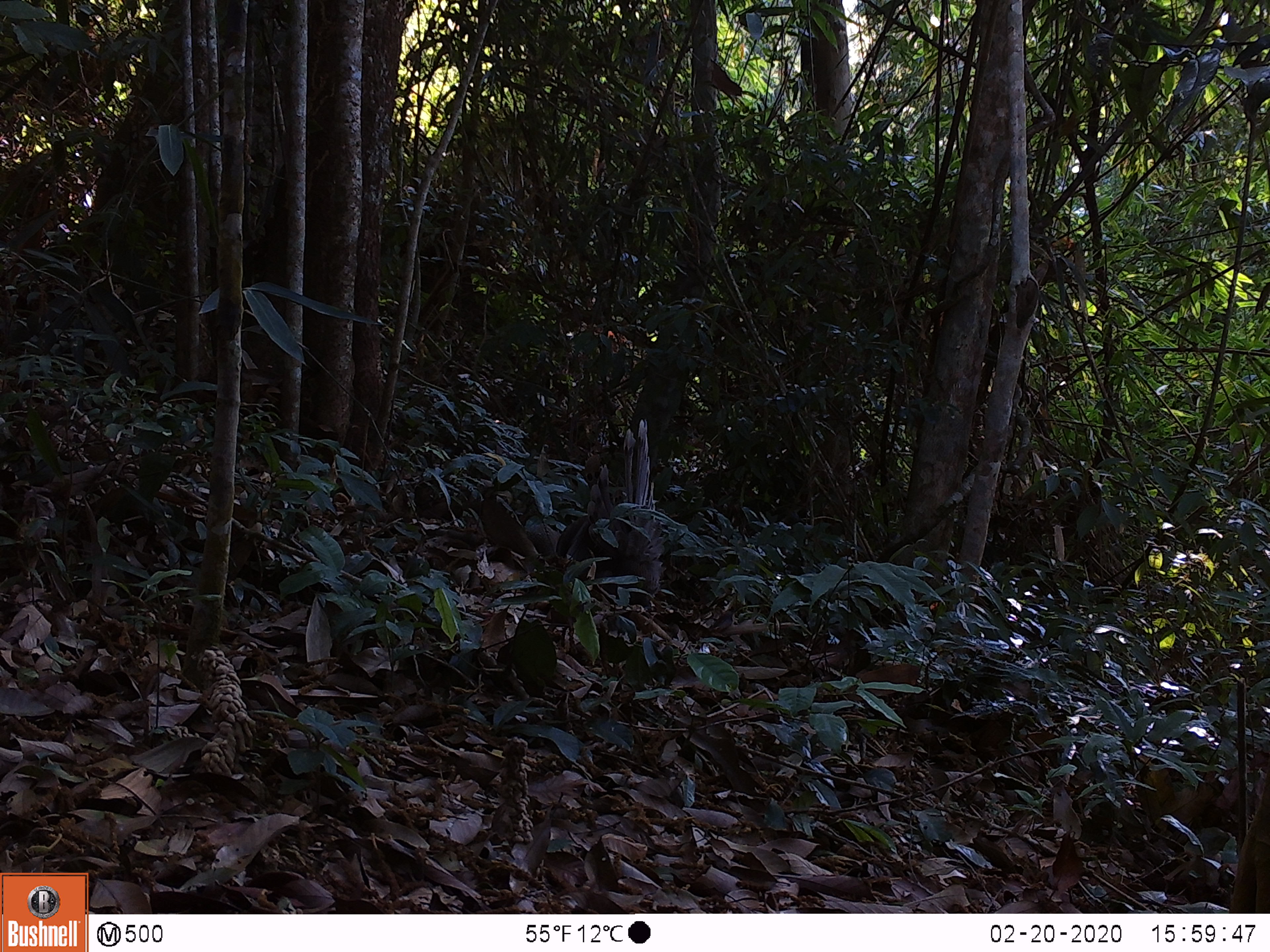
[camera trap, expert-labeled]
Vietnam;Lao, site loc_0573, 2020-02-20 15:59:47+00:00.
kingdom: Animalia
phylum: Chordata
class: Aves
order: Galliformes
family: Phasianidae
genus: Polyplectron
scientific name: Polyplectron bicalcaratum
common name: gray peacock-pheasant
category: grey peacock pheasant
Grey peacock pheasant (gray peacock-pheasant) (Polyplectron bicalcaratum). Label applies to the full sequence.